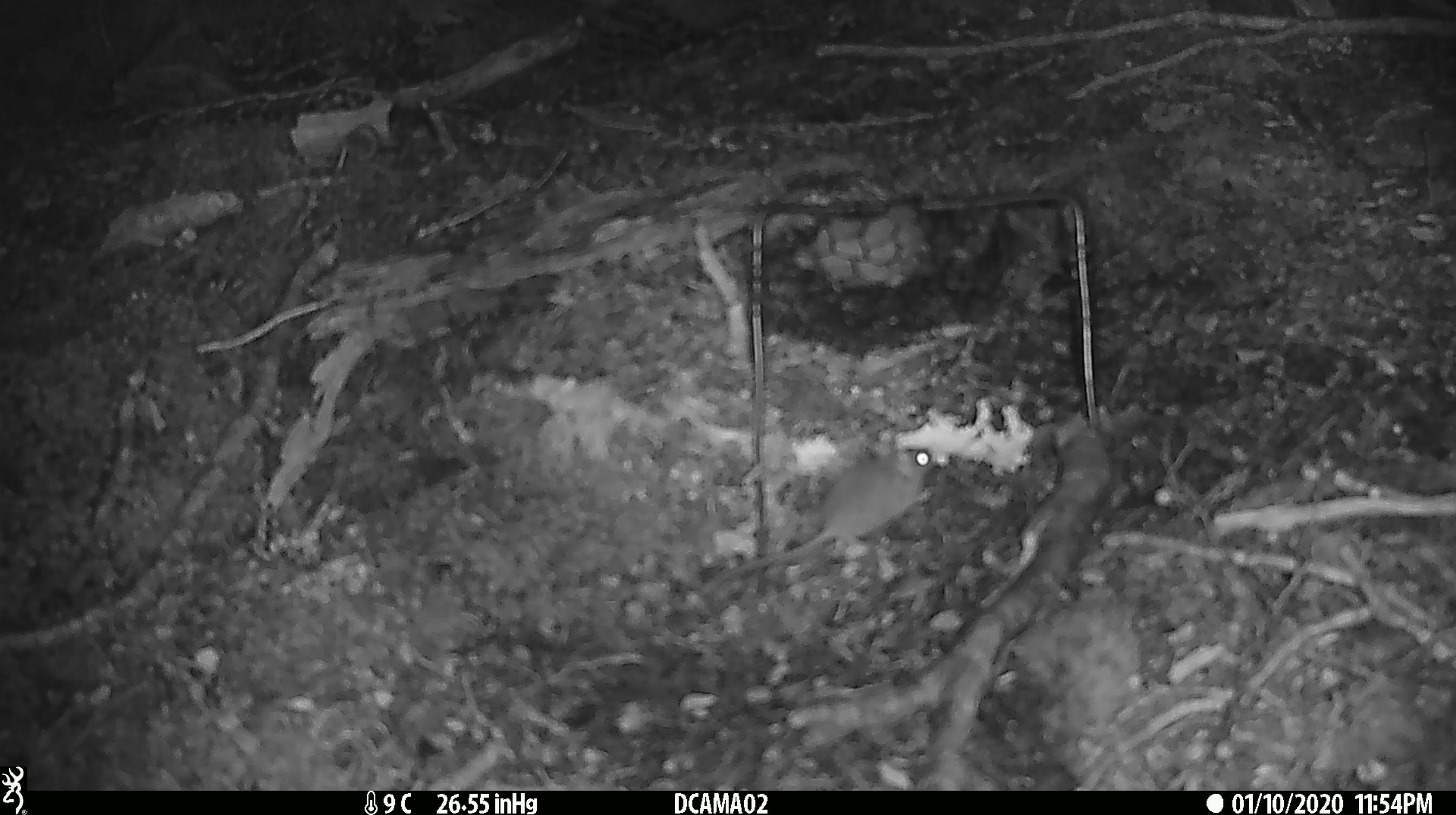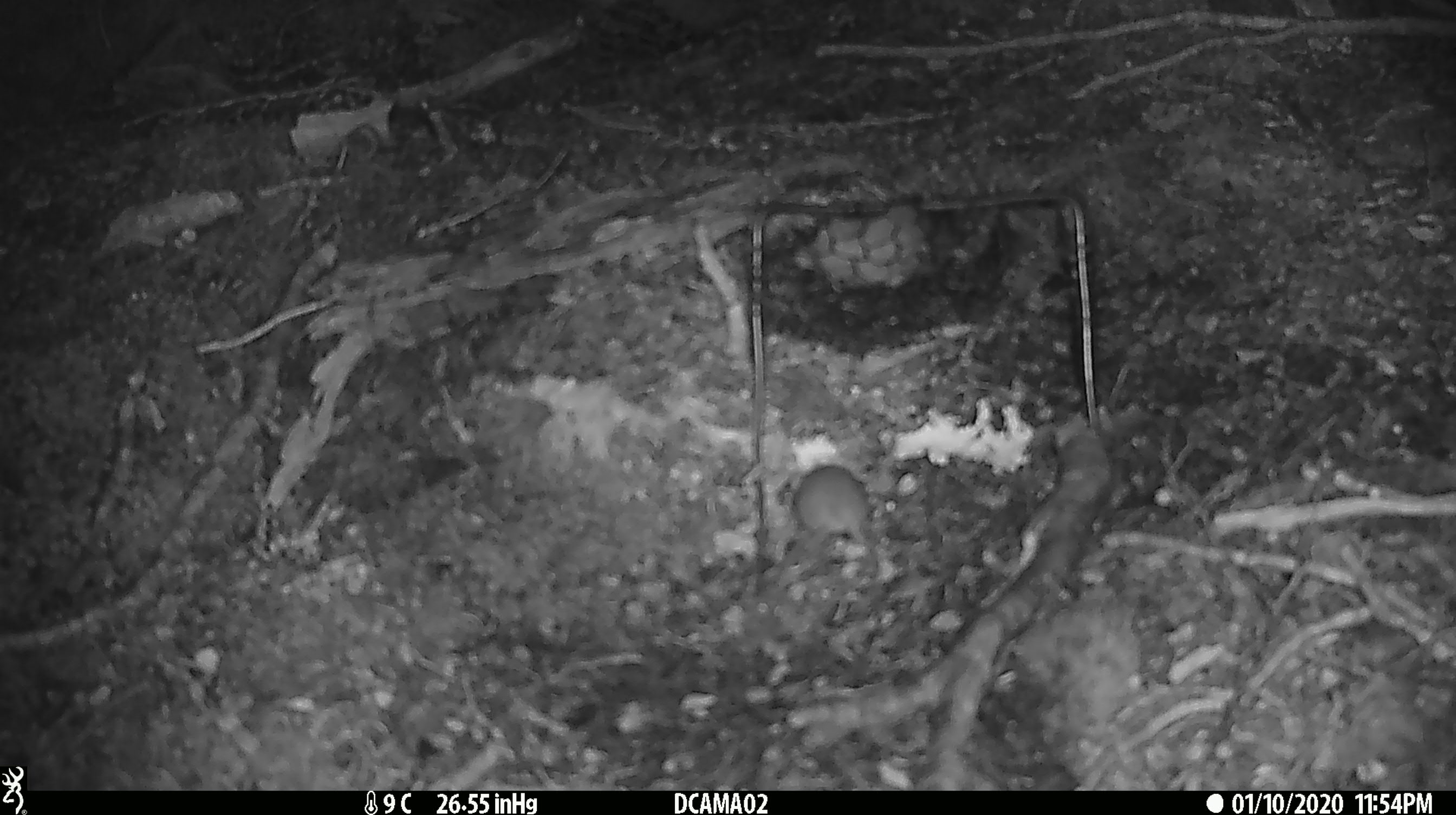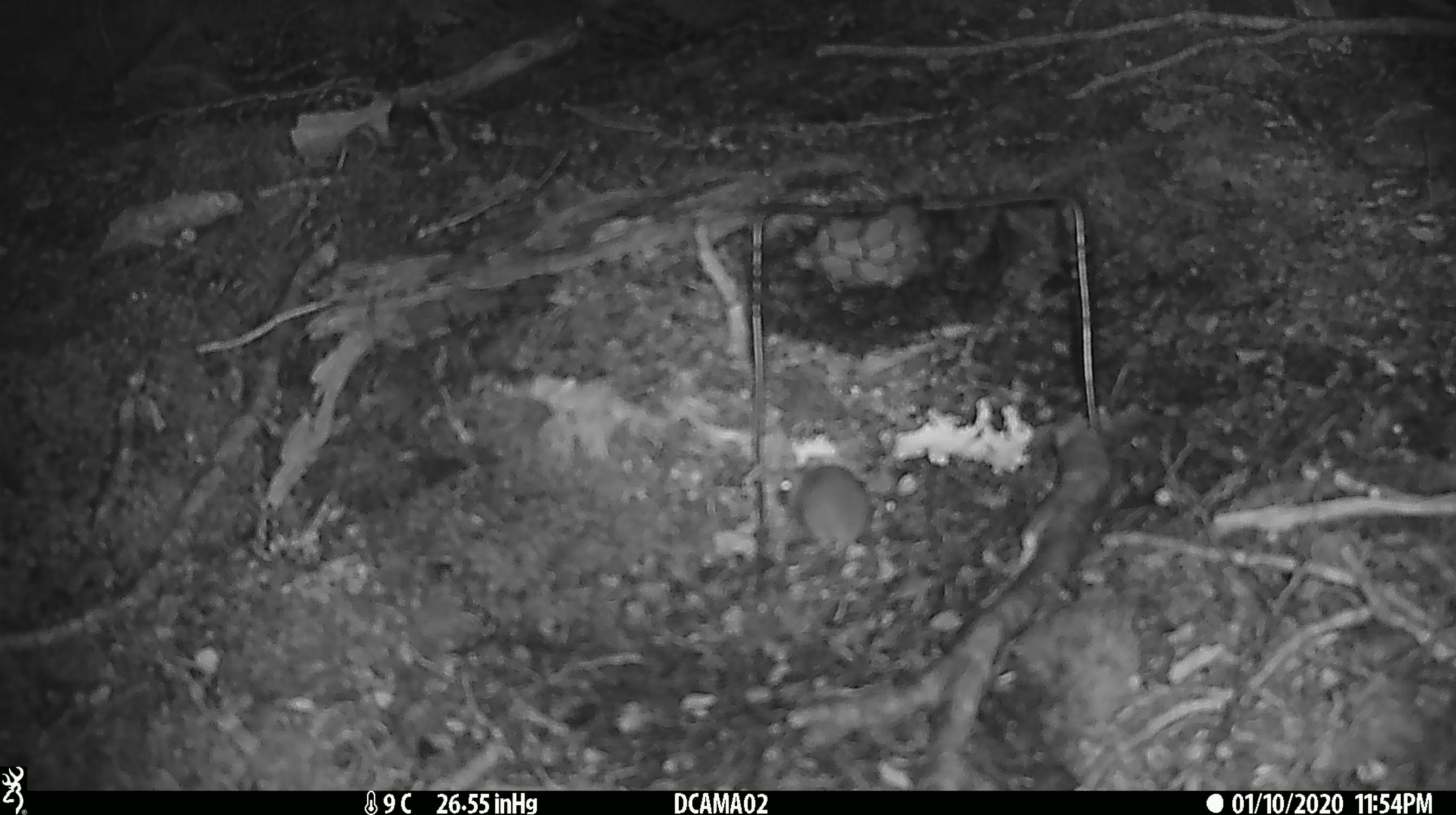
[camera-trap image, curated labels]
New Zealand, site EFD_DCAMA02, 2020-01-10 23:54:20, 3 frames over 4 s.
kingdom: Animalia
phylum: Chordata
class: Mammalia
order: Rodentia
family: Muridae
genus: Mus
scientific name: Mus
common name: mouse